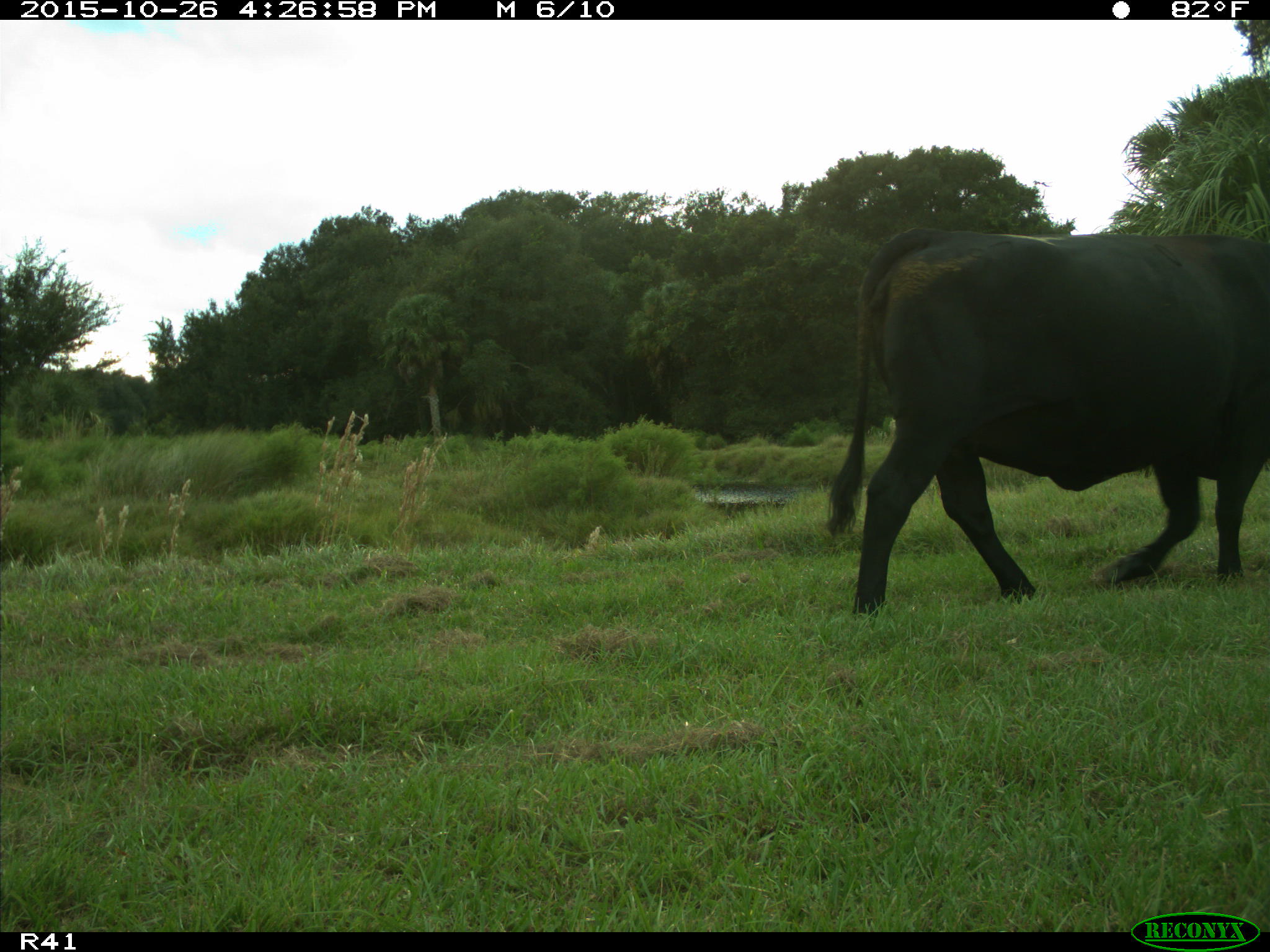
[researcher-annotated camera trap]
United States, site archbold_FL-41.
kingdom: Animalia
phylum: Chordata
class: Mammalia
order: Artiodactyla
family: Bovidae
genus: Bos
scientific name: Bos taurus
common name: domestic cow